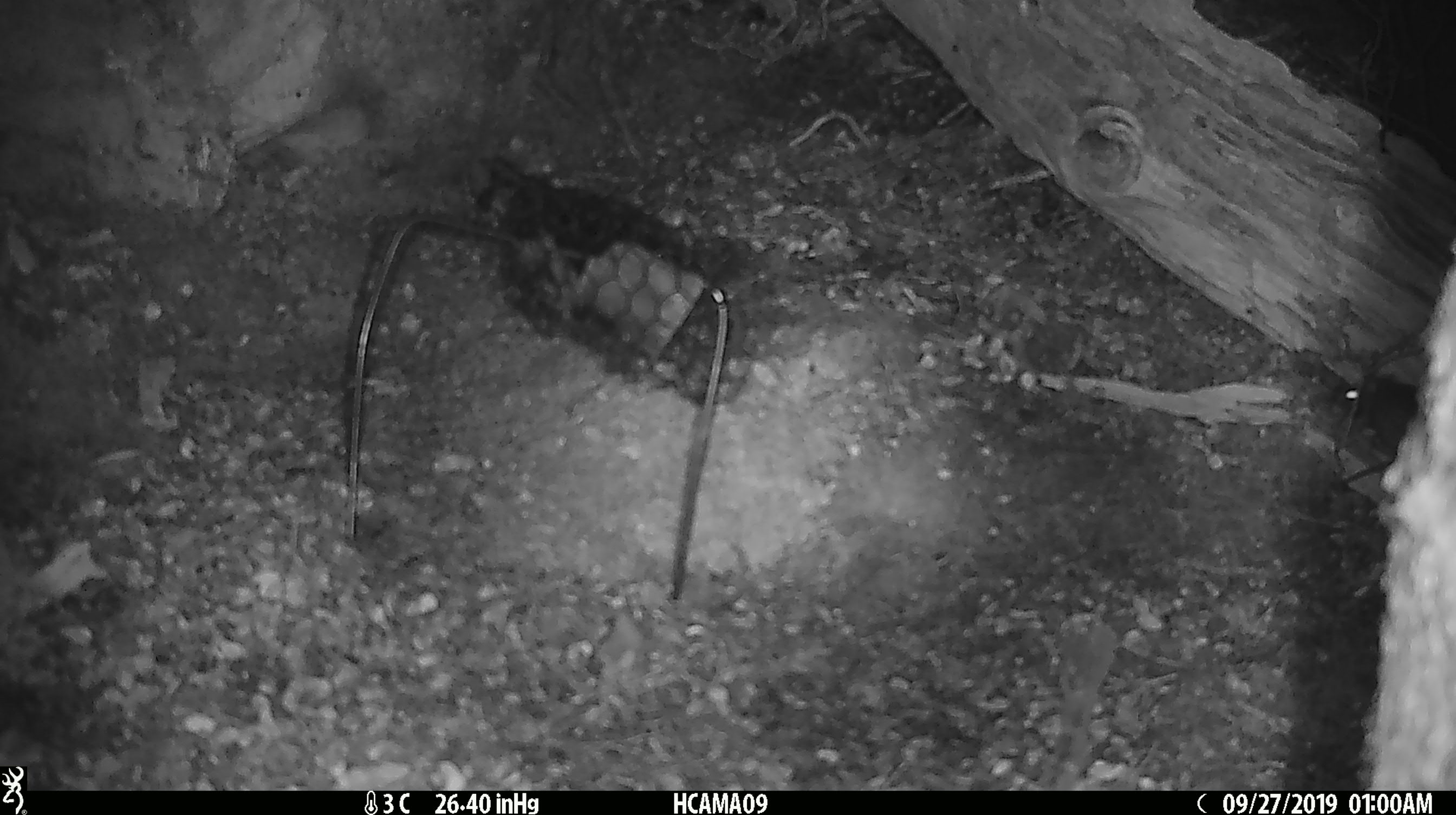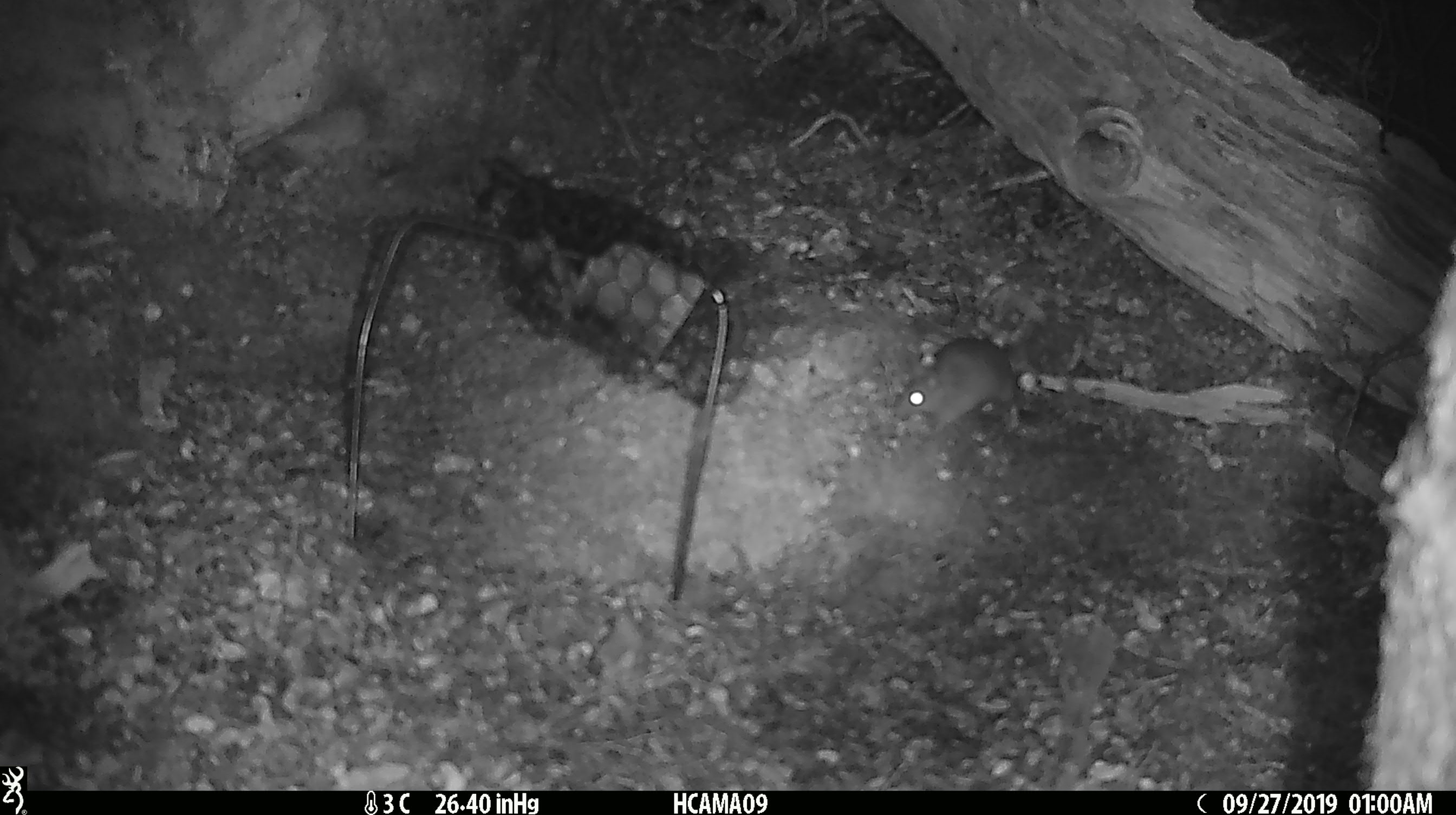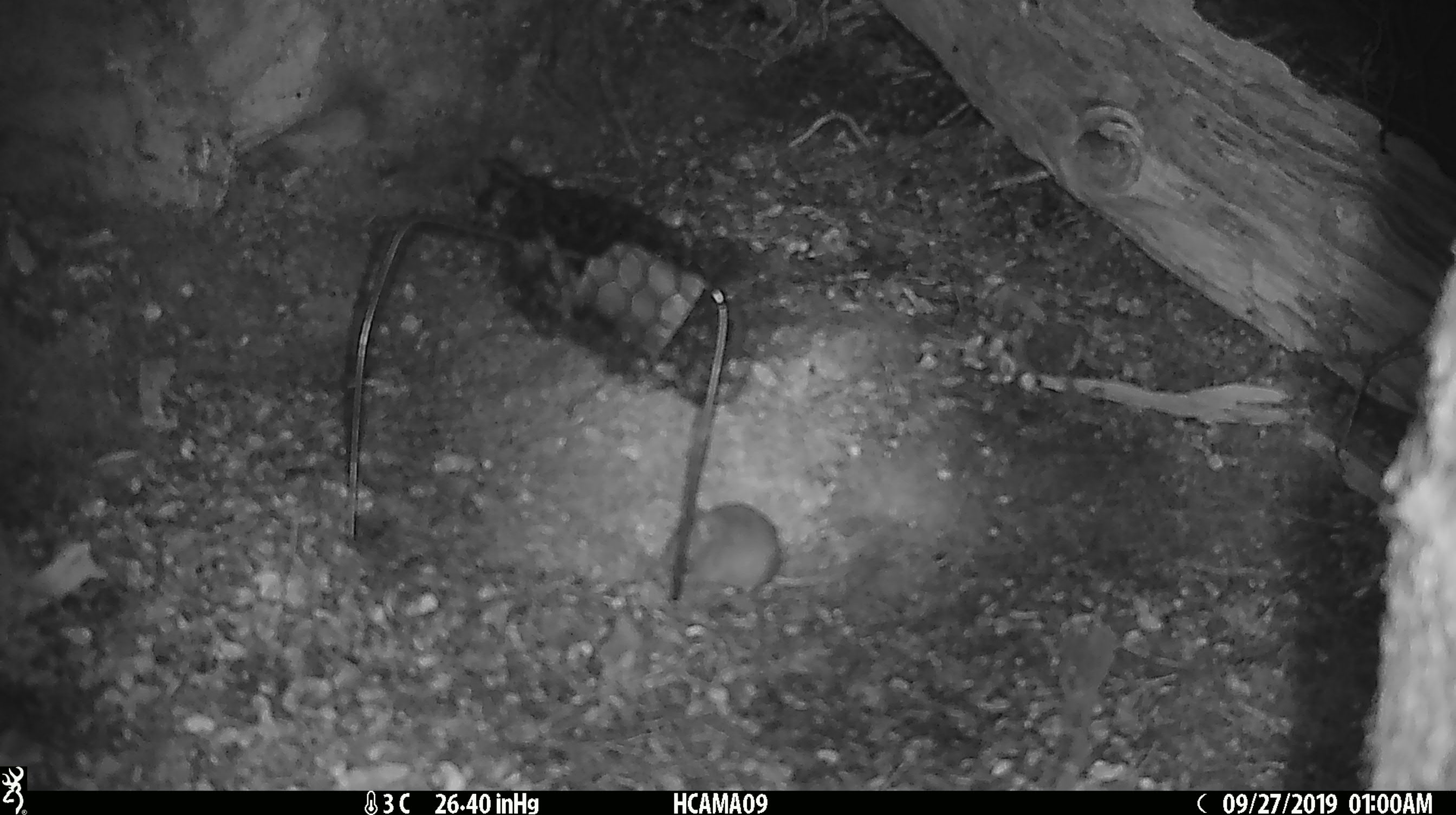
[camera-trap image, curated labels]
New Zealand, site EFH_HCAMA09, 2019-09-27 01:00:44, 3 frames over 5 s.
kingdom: Animalia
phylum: Chordata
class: Mammalia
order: Rodentia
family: Muridae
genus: Mus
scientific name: Mus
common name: mouse